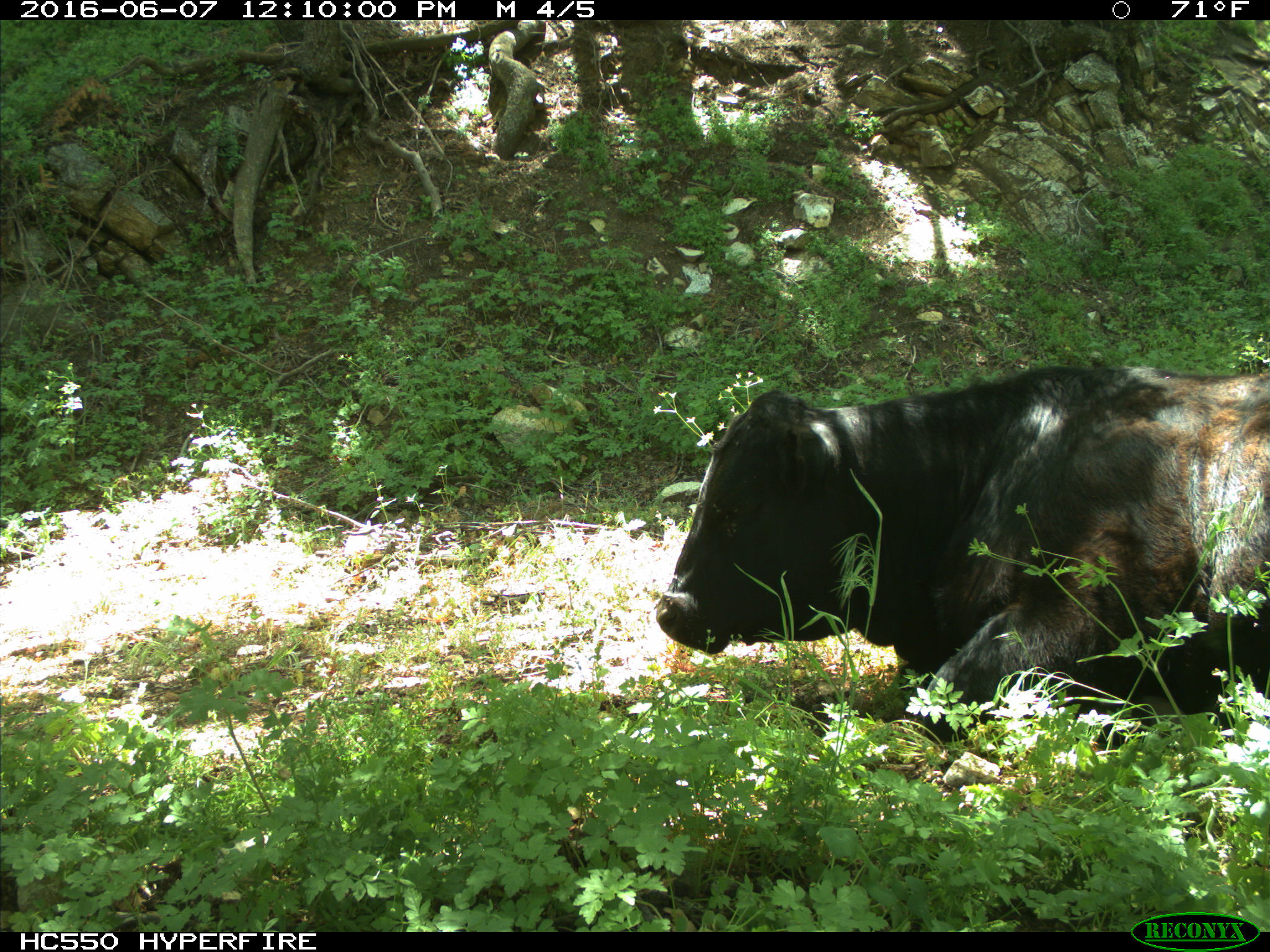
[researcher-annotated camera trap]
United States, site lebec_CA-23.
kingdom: Animalia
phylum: Chordata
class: Mammalia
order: Artiodactyla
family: Bovidae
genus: Bos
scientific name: Bos taurus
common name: domestic cow